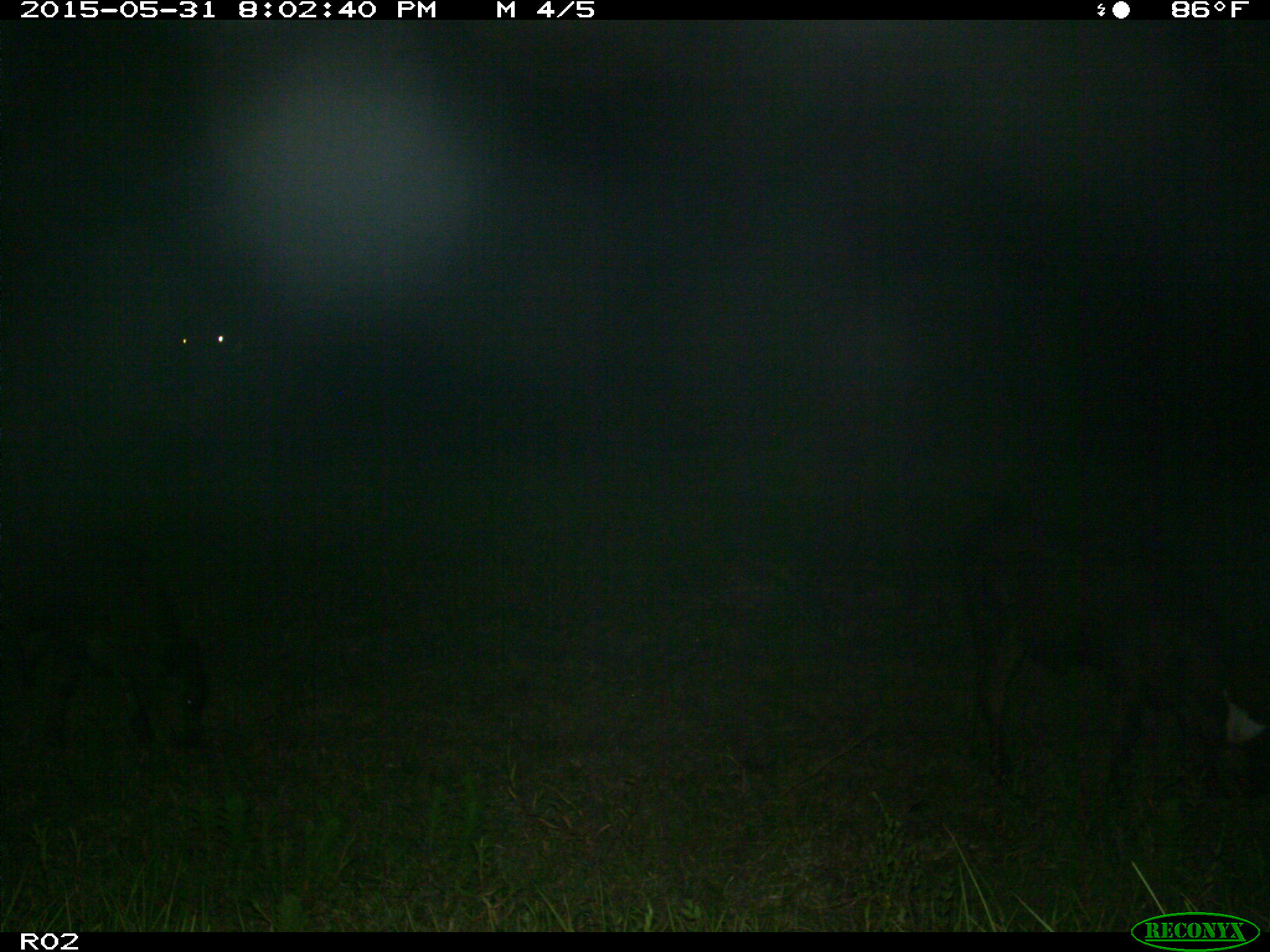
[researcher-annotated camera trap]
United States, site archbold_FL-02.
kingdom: Animalia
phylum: Chordata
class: Mammalia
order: Artiodactyla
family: Bovidae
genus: Bos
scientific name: Bos taurus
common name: domestic cow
Bos taurus (domestic cow).